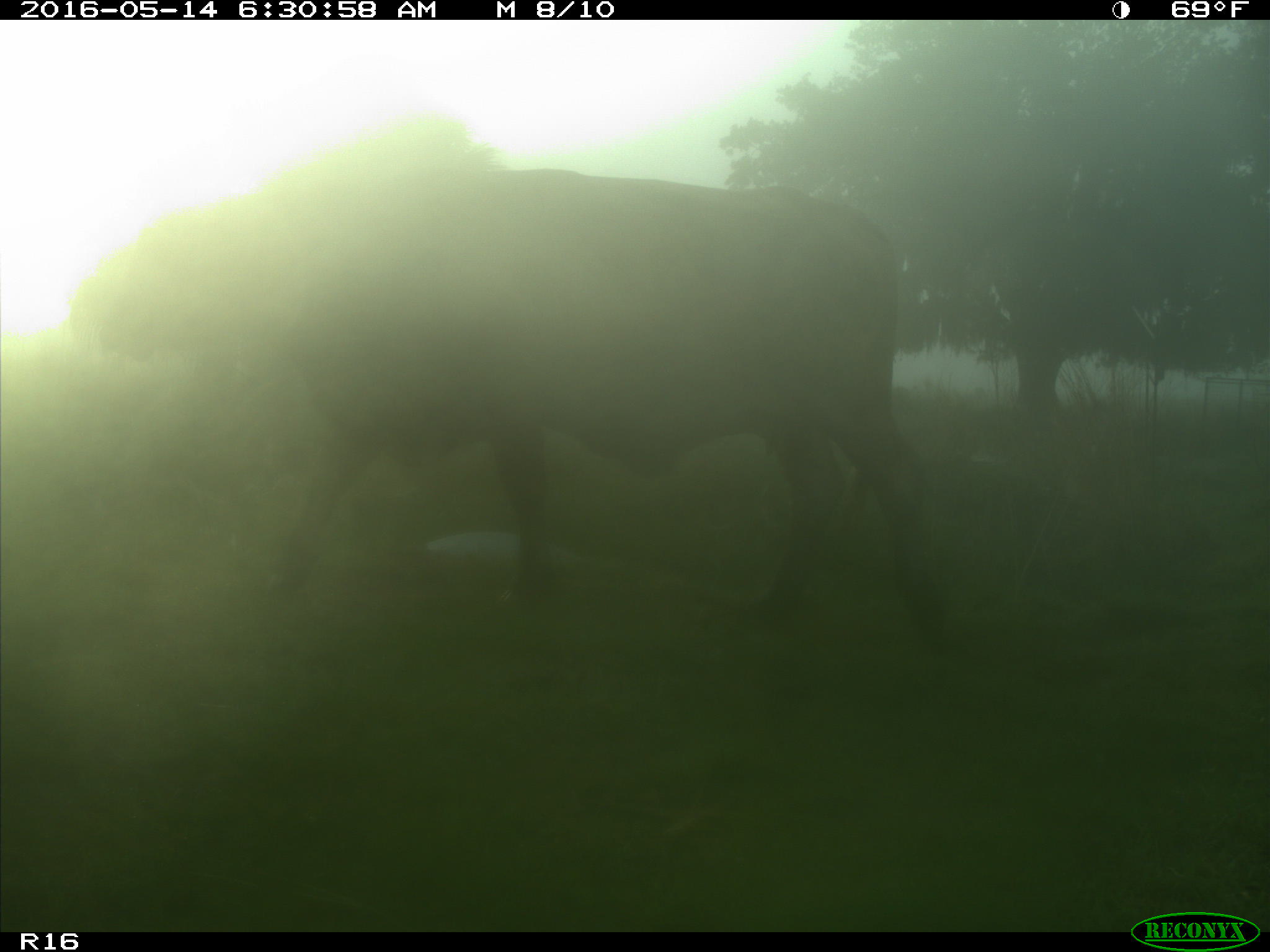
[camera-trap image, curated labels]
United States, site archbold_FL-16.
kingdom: Animalia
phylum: Chordata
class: Mammalia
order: Artiodactyla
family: Bovidae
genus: Bos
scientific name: Bos taurus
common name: domestic cow